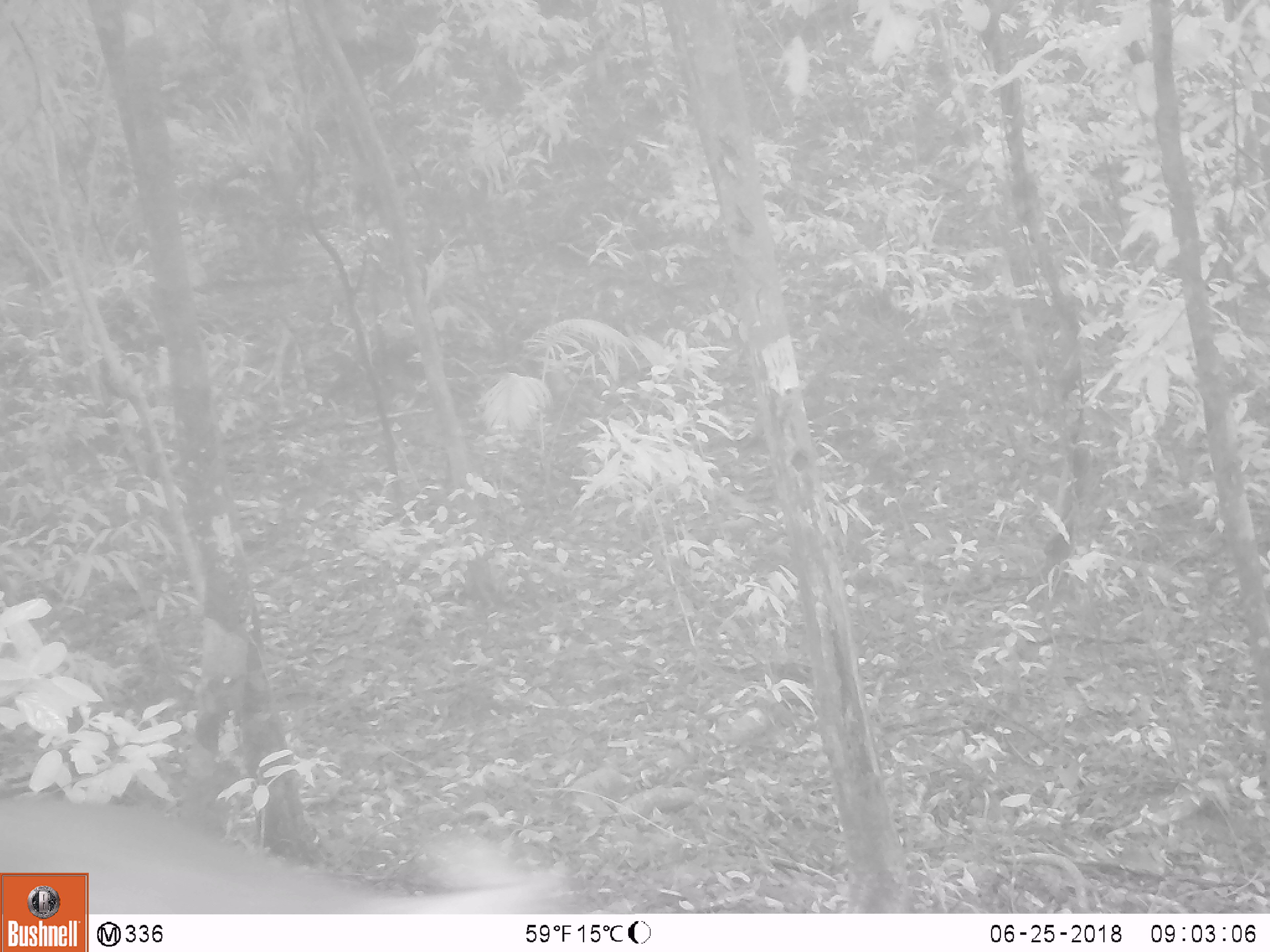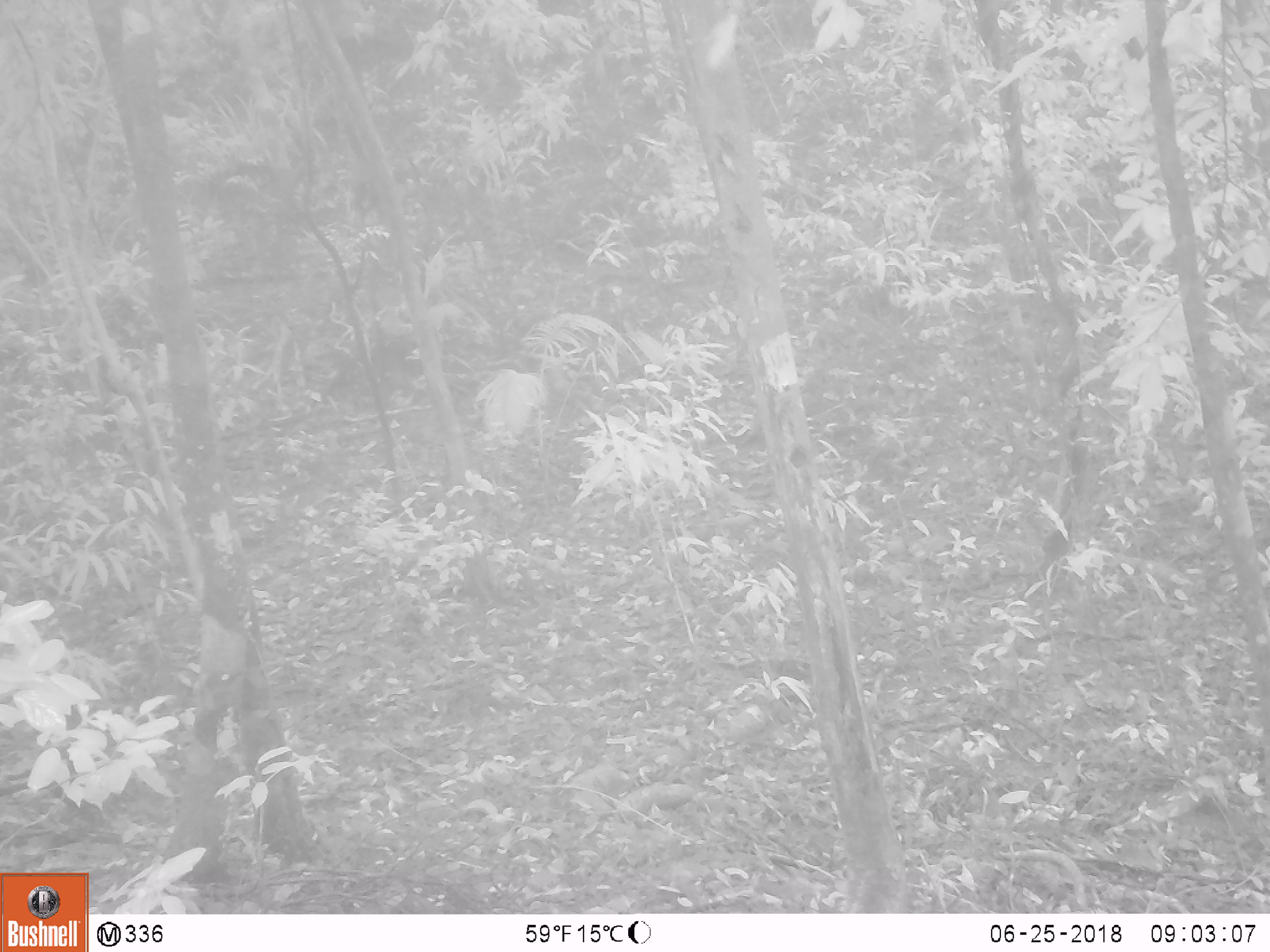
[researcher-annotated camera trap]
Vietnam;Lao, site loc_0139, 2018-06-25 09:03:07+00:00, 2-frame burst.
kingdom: Animalia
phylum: Chordata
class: Mammalia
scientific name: Mammalia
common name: mammal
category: unidentified mammal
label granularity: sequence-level